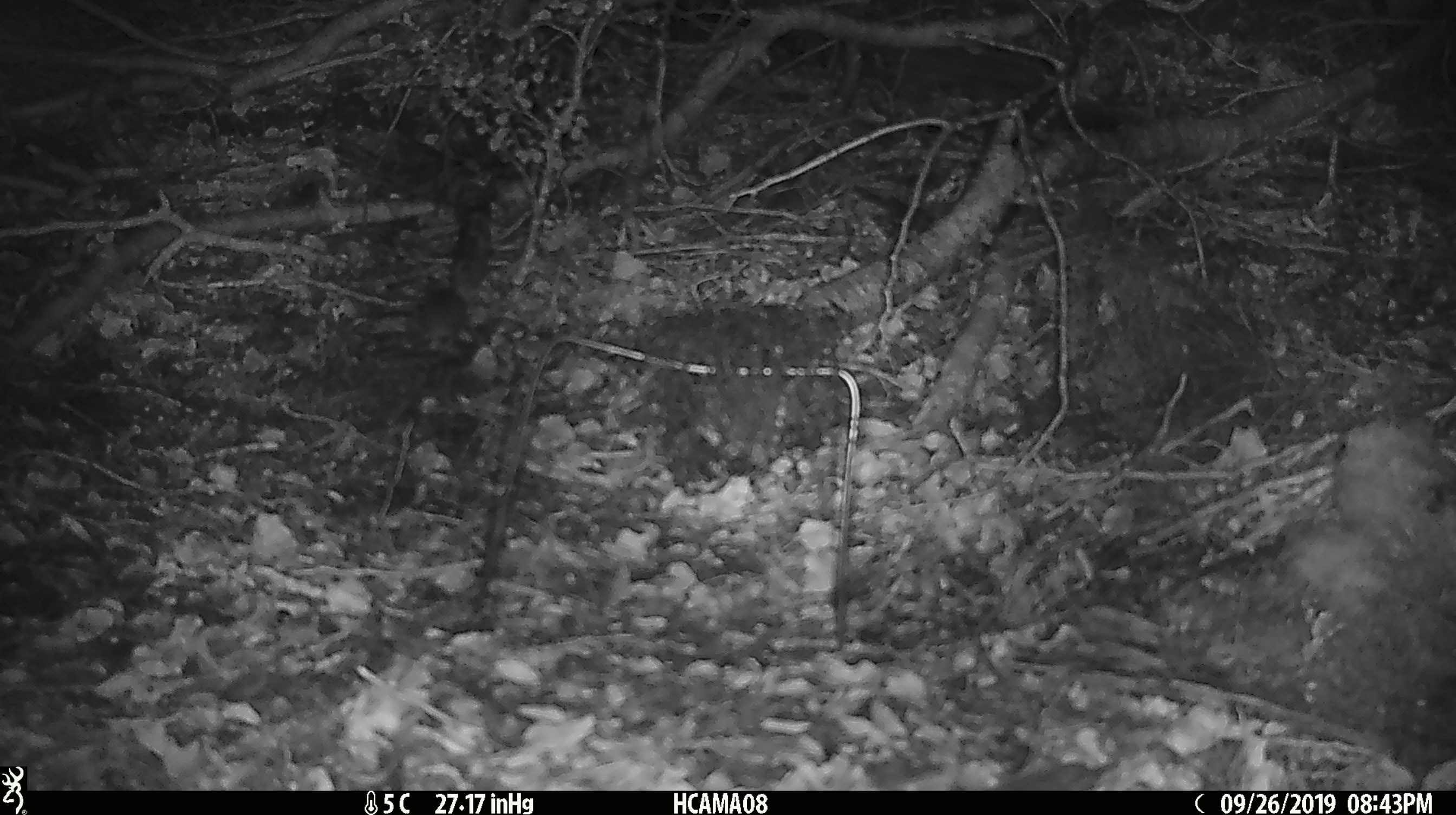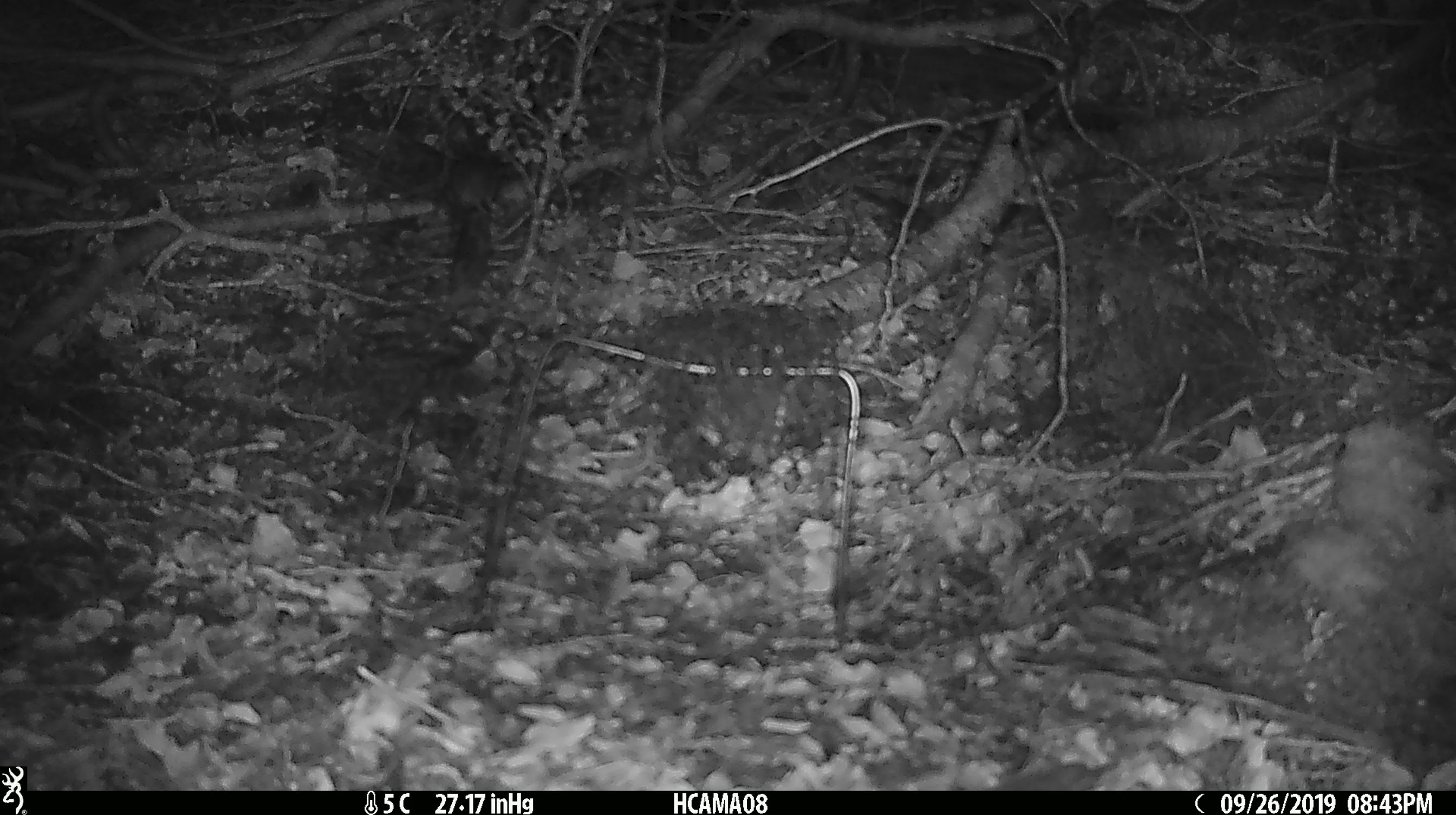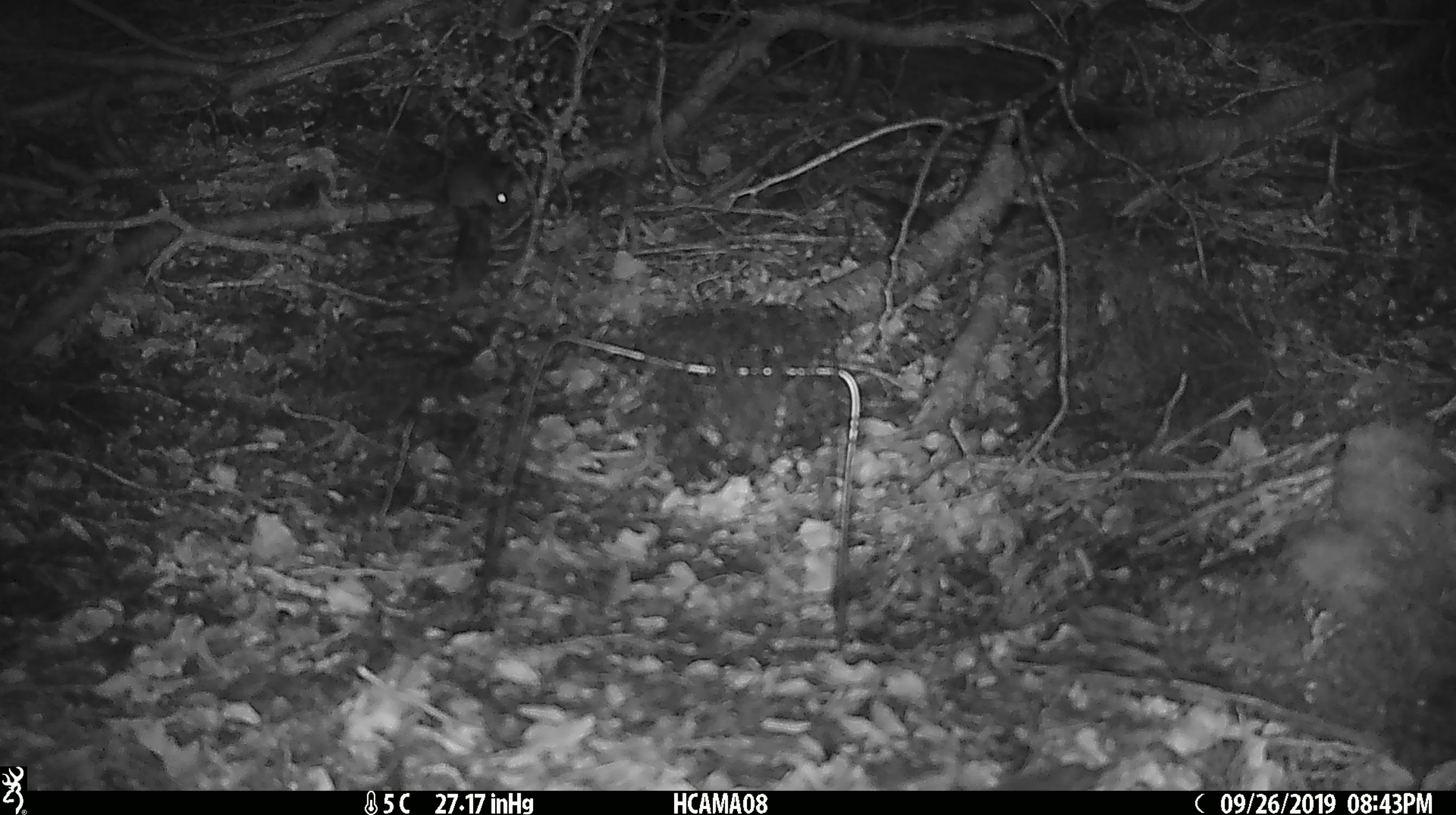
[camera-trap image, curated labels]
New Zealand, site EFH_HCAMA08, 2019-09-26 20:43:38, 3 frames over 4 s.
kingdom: Animalia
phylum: Chordata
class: Mammalia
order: Rodentia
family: Muridae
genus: Mus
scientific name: Mus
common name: mouse